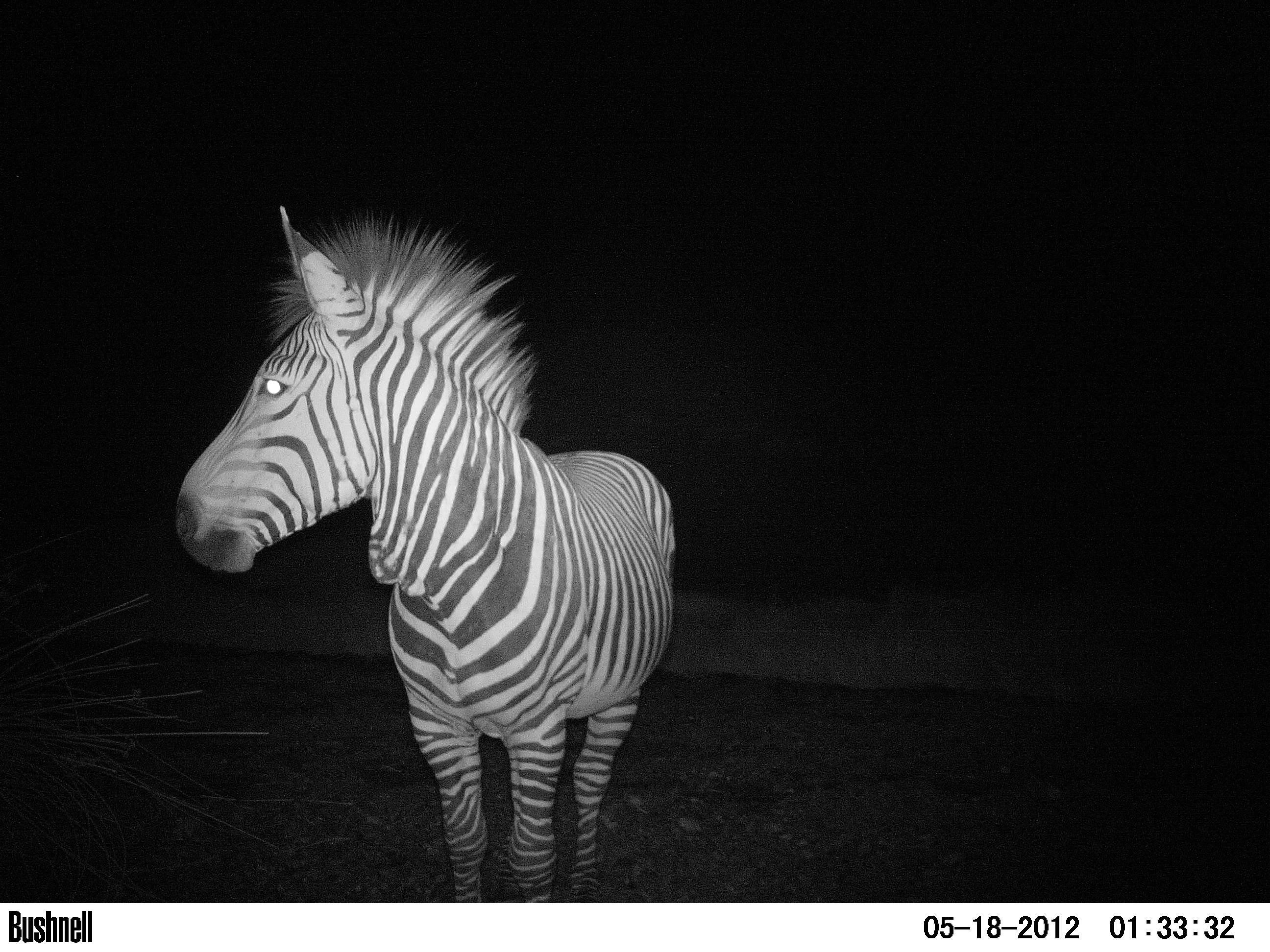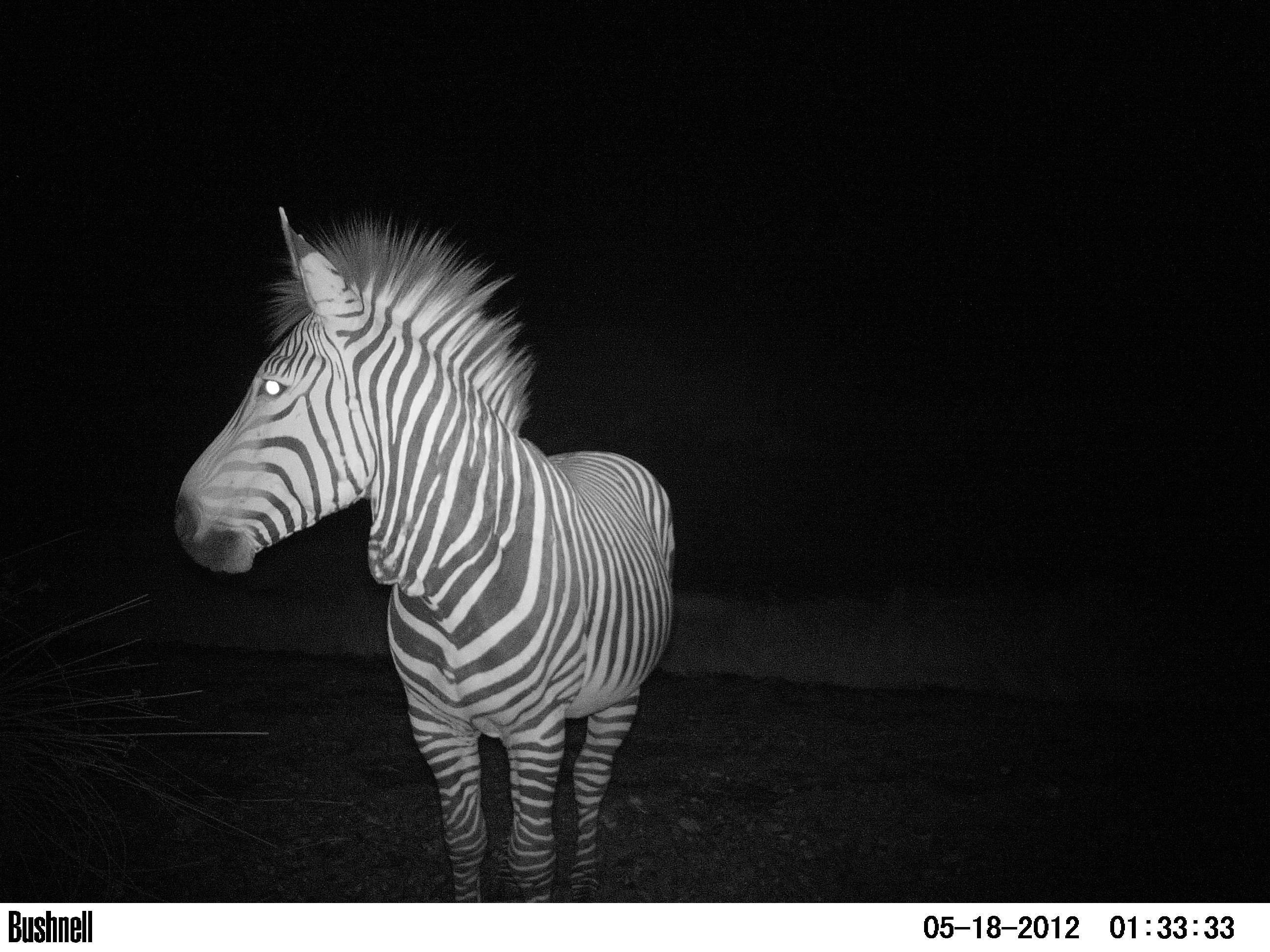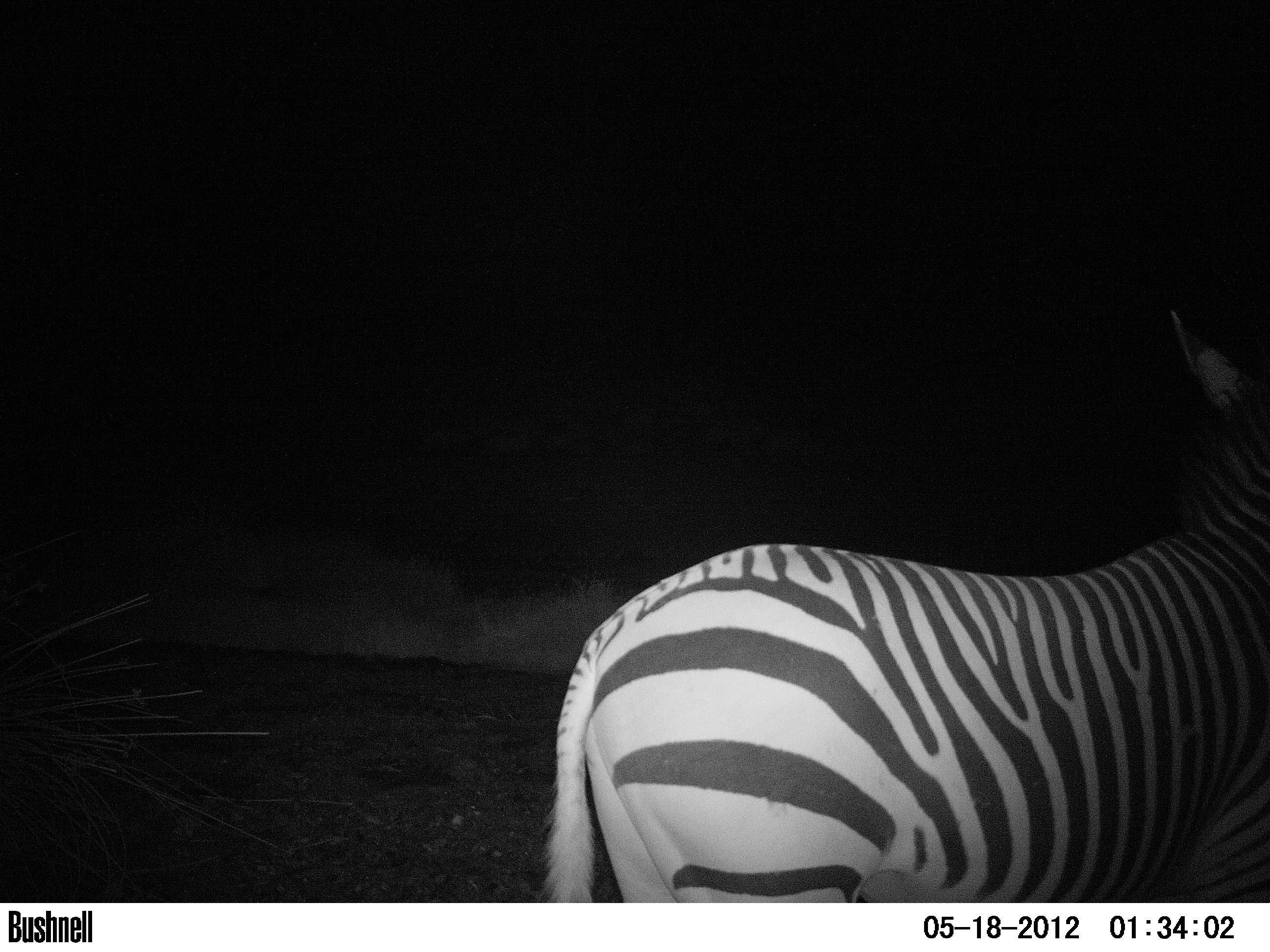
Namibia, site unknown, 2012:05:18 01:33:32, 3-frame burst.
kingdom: Animalia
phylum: Chordata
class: Mammalia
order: Perissodactyla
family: Equidae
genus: Equus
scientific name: Equus zebra hartmannae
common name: hartmann's mountain zebra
Equus zebra hartmannae (hartmann's mountain zebra).